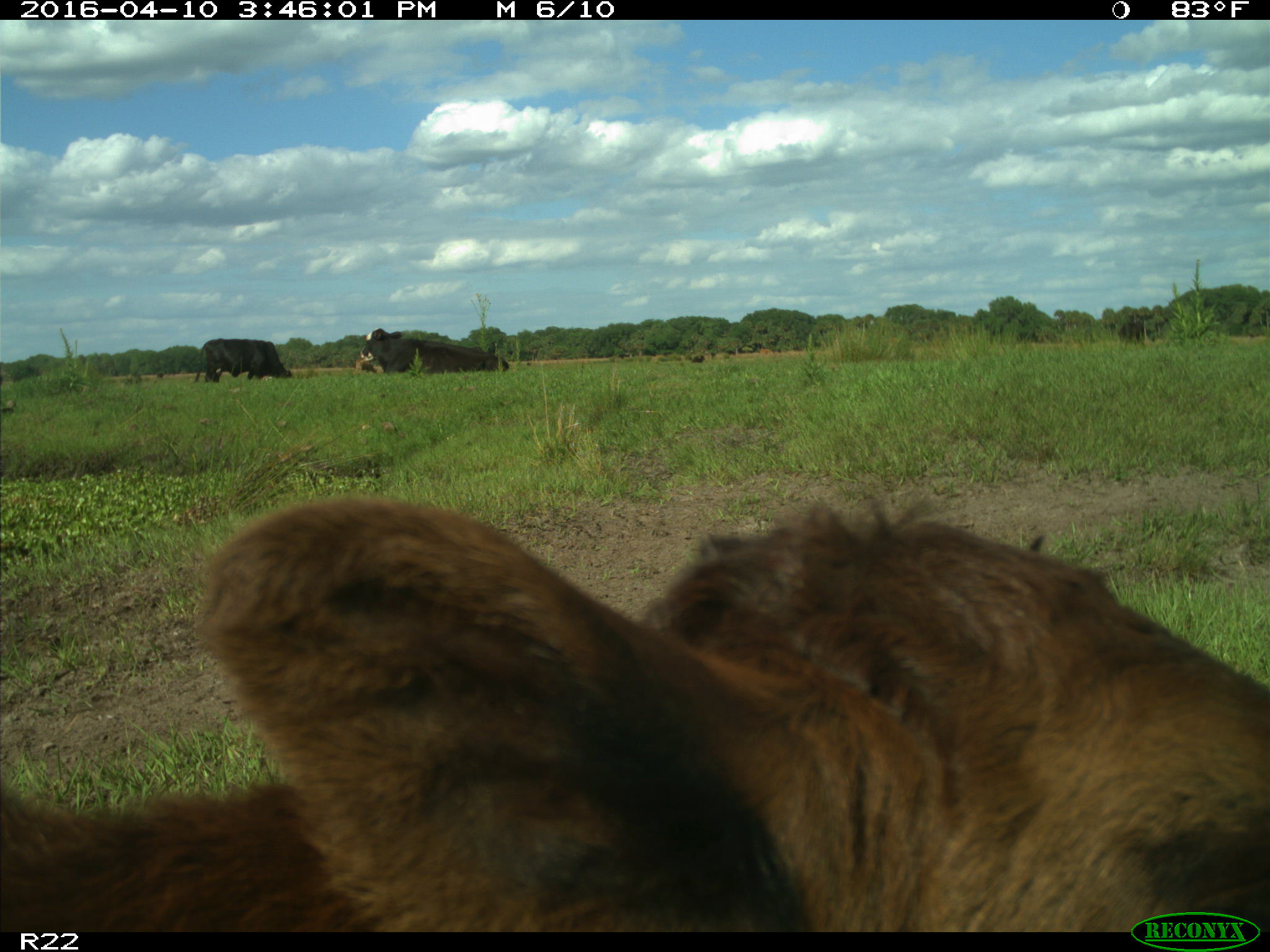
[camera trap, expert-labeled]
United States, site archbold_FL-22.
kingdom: Animalia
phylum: Chordata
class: Mammalia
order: Artiodactyla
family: Bovidae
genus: Bos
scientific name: Bos taurus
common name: domestic cow